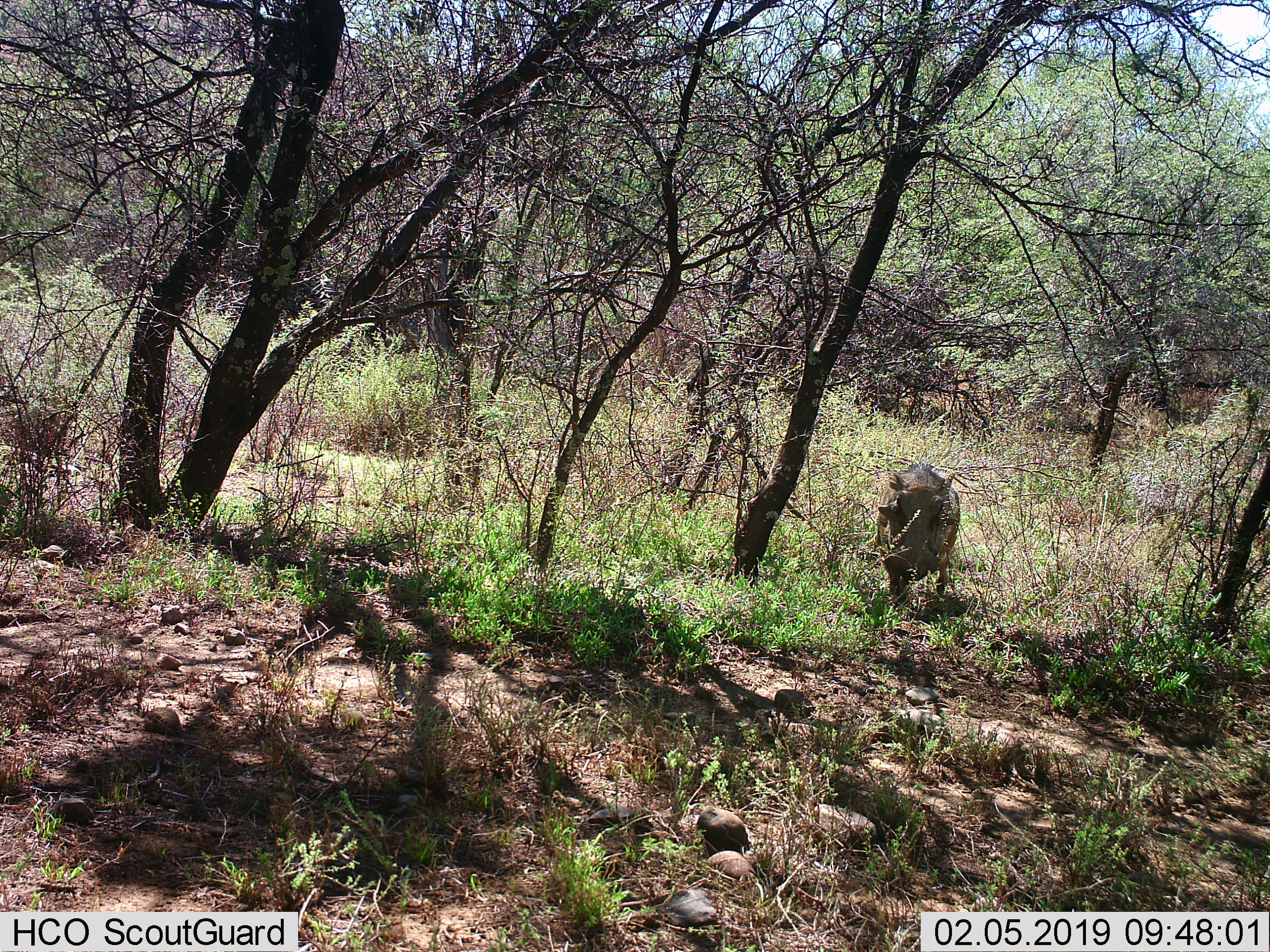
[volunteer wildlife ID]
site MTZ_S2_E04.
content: unidentified animal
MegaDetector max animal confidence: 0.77